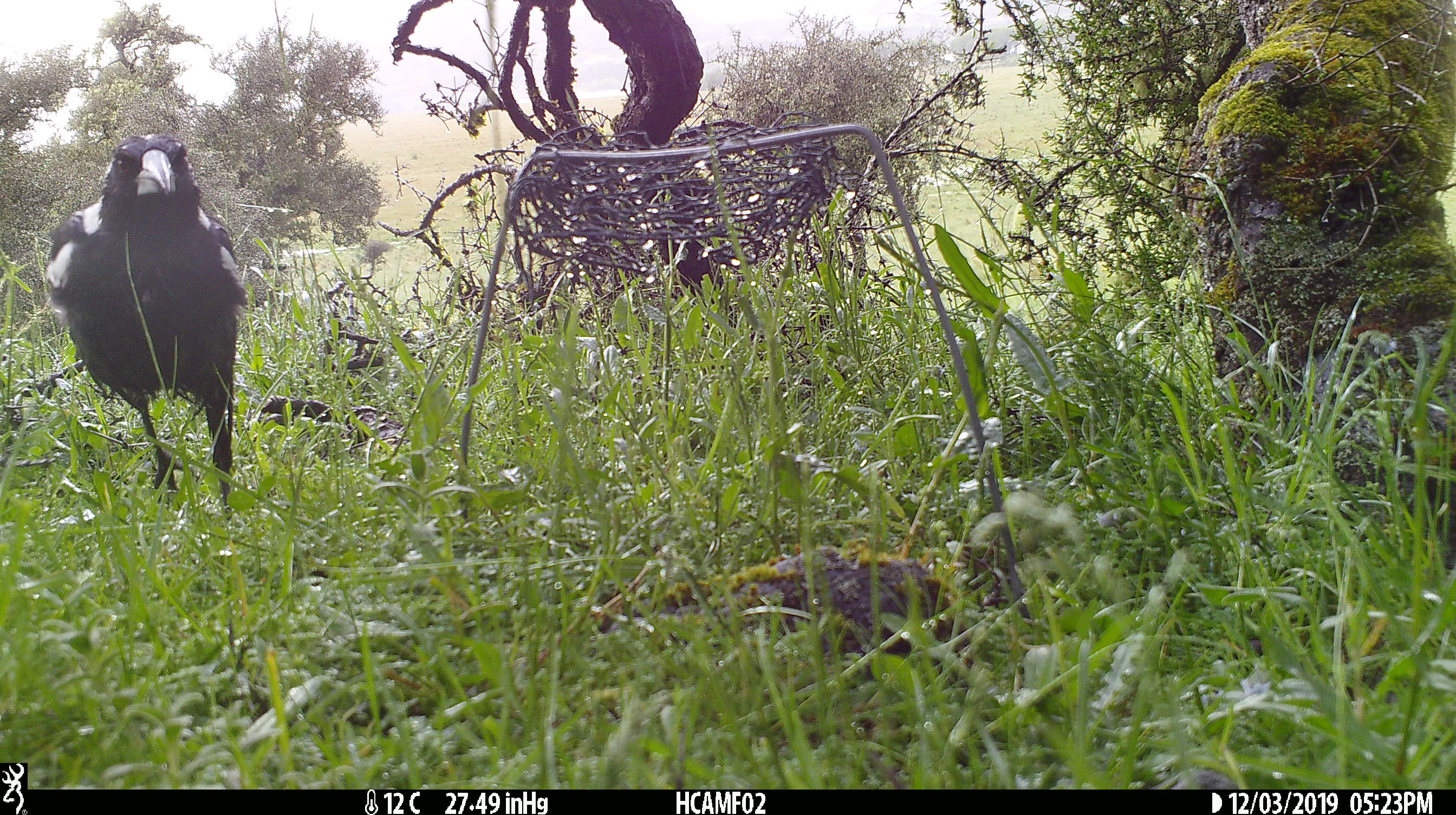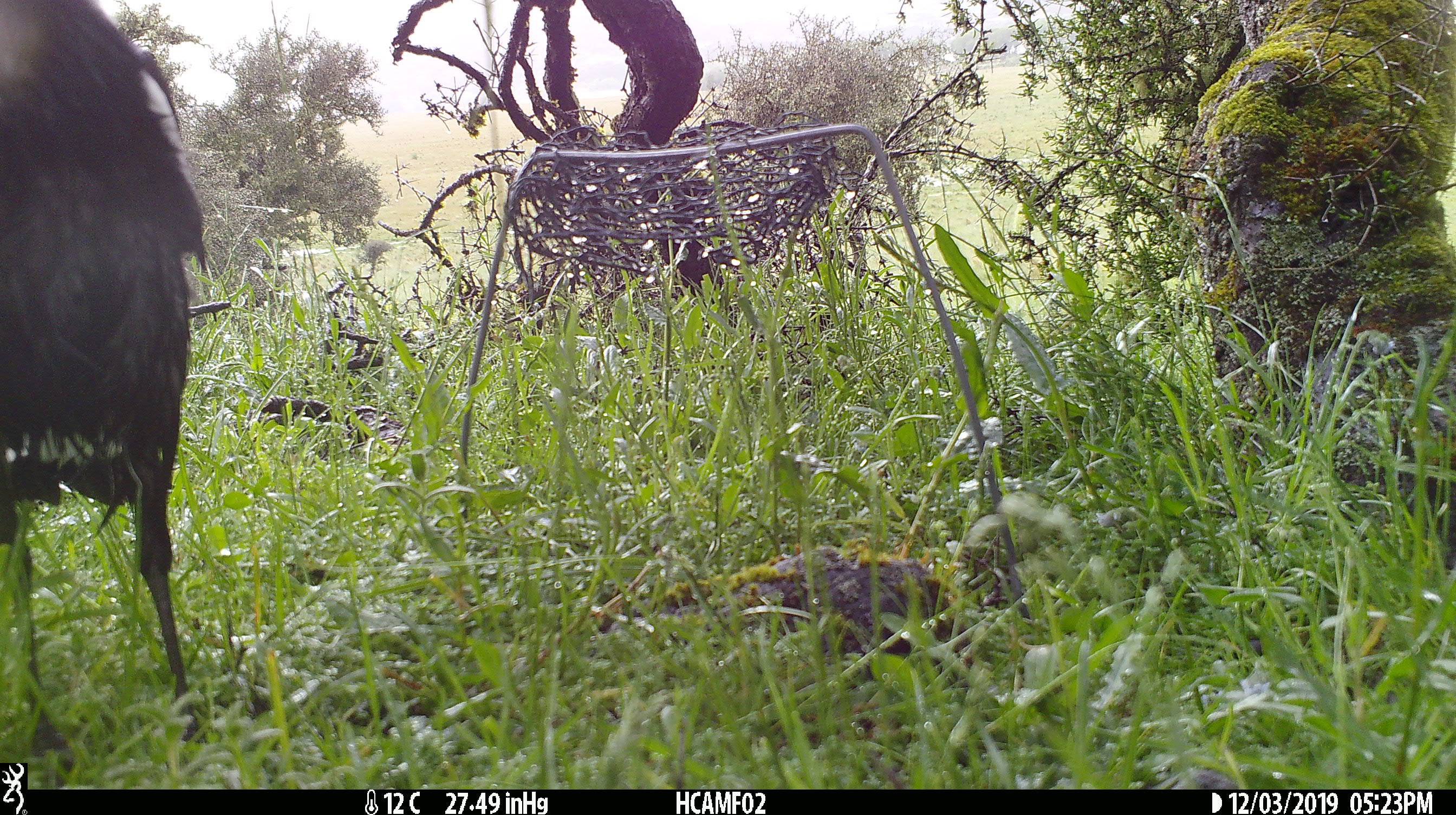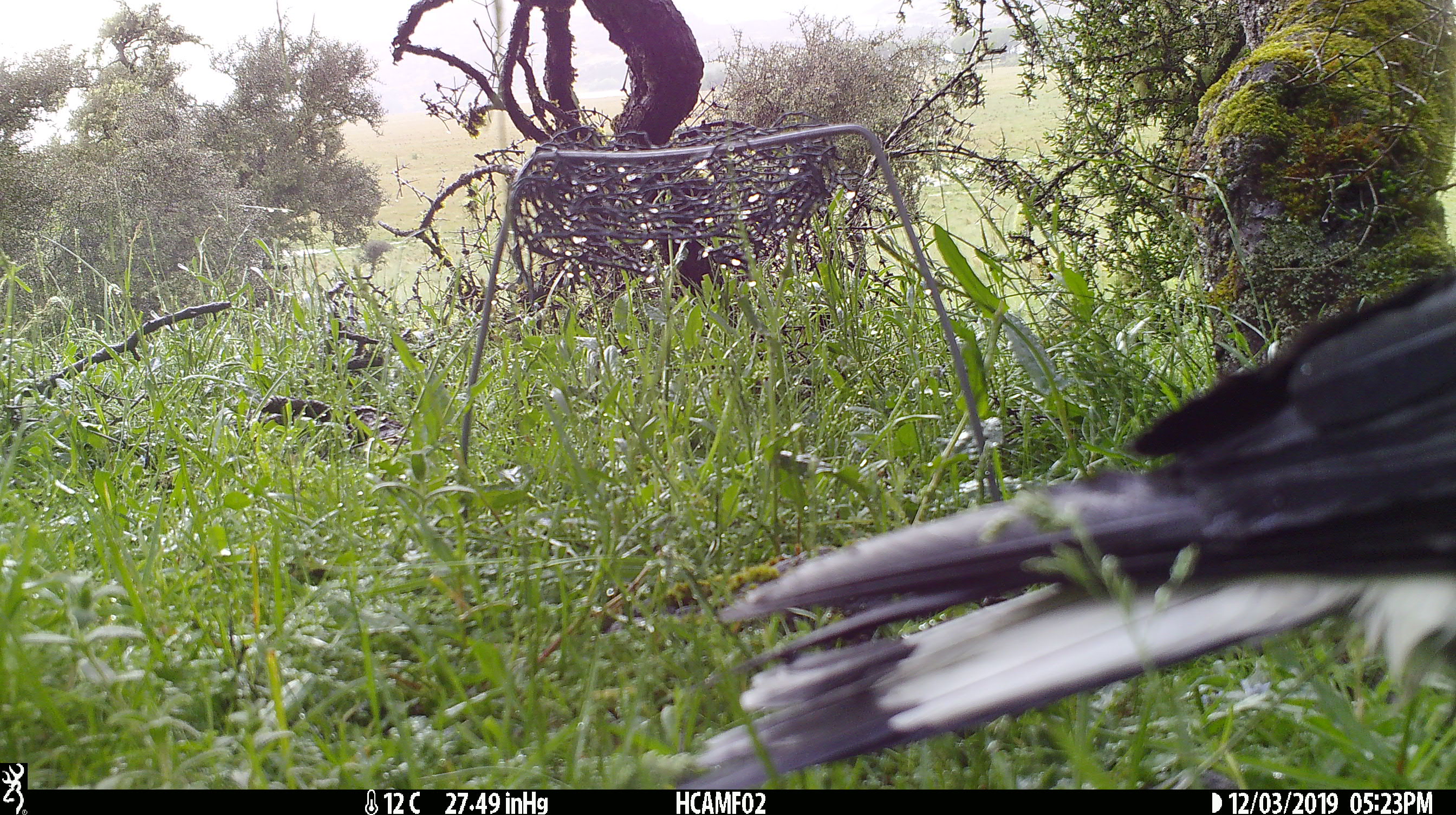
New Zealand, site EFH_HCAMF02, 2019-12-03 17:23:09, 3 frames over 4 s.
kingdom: Animalia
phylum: Chordata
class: Aves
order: Passeriformes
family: Artamidae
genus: Gymnorhina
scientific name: Gymnorhina tibicen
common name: australian magpie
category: magpie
Magpie (australian magpie) (Gymnorhina tibicen).